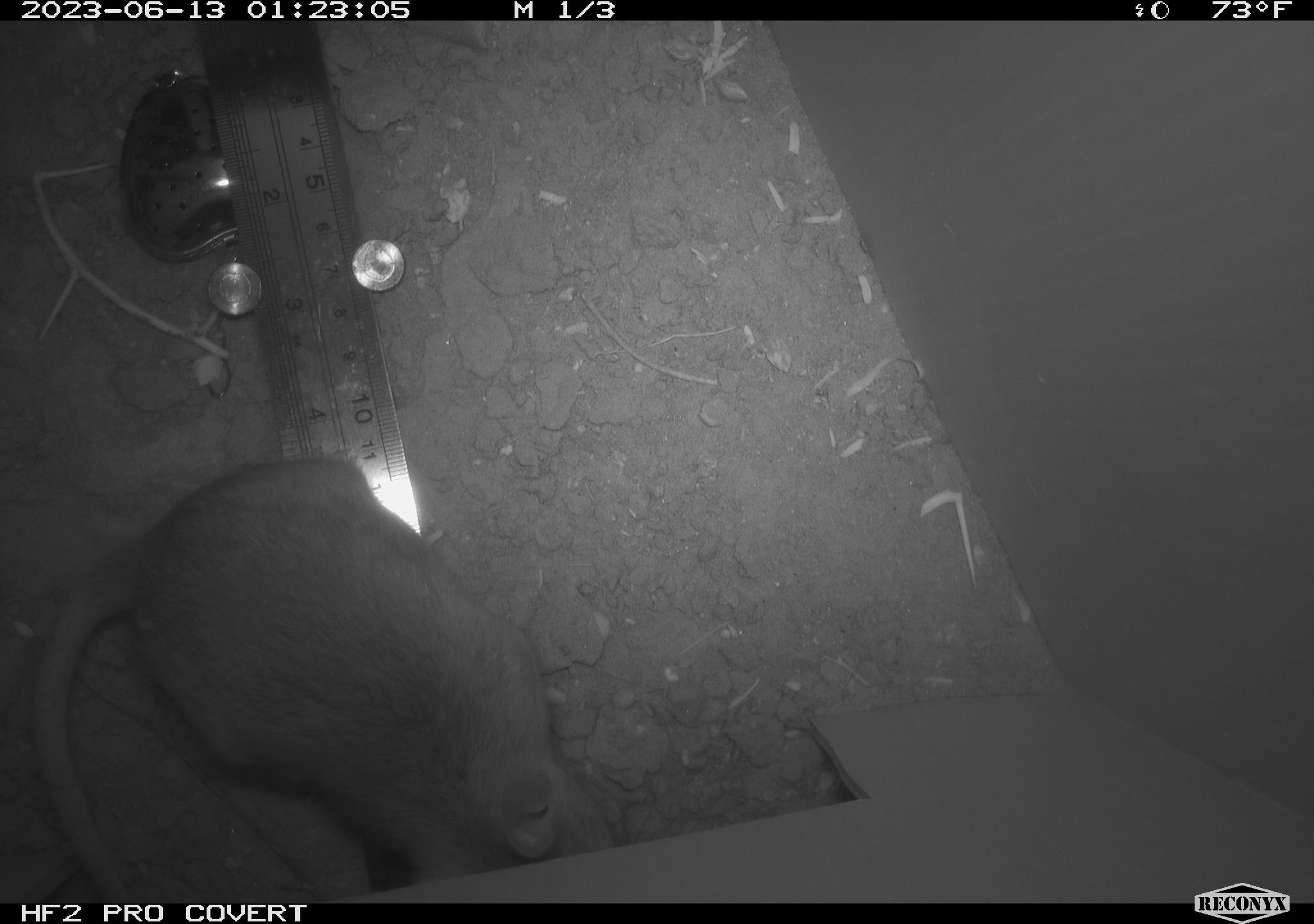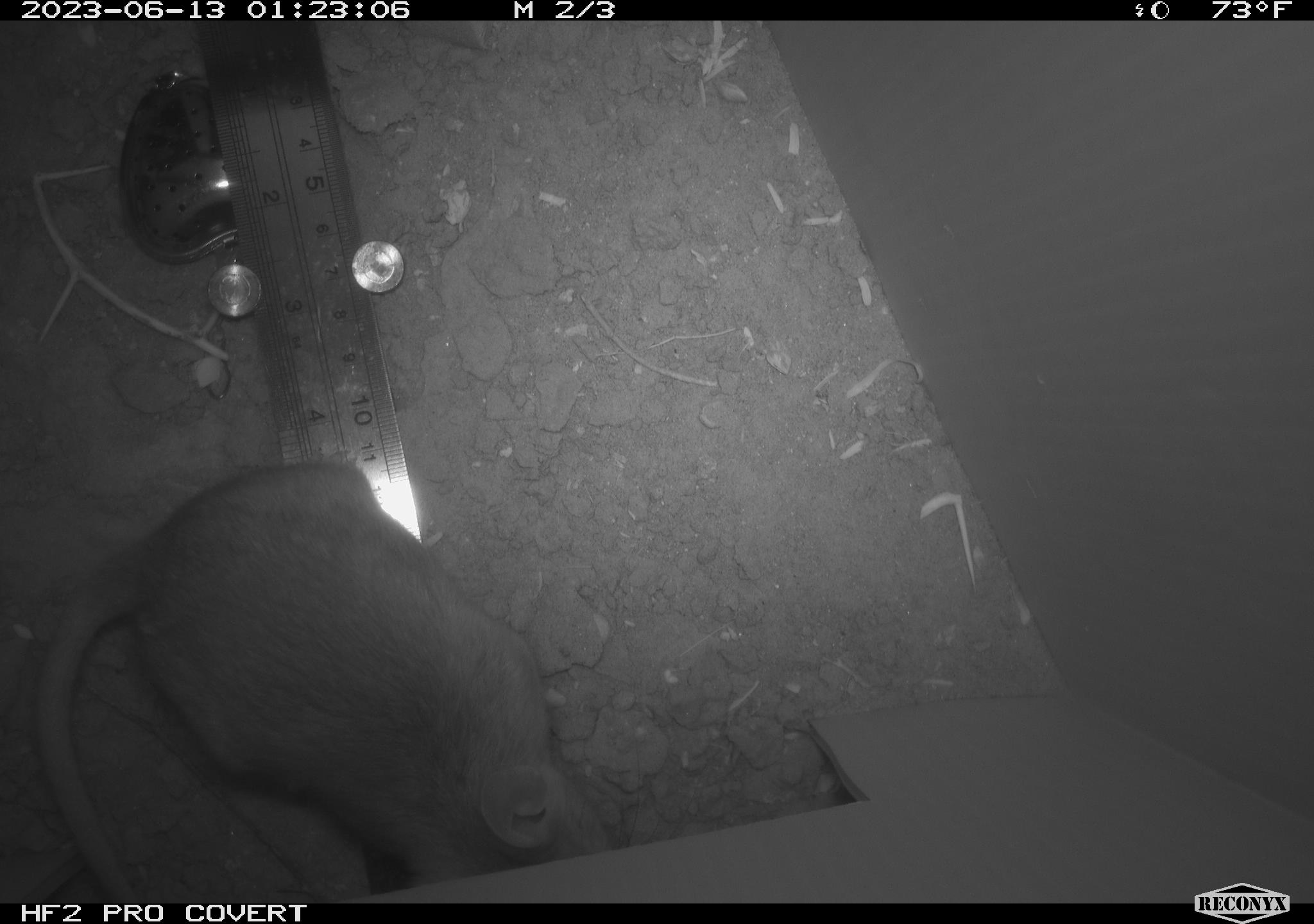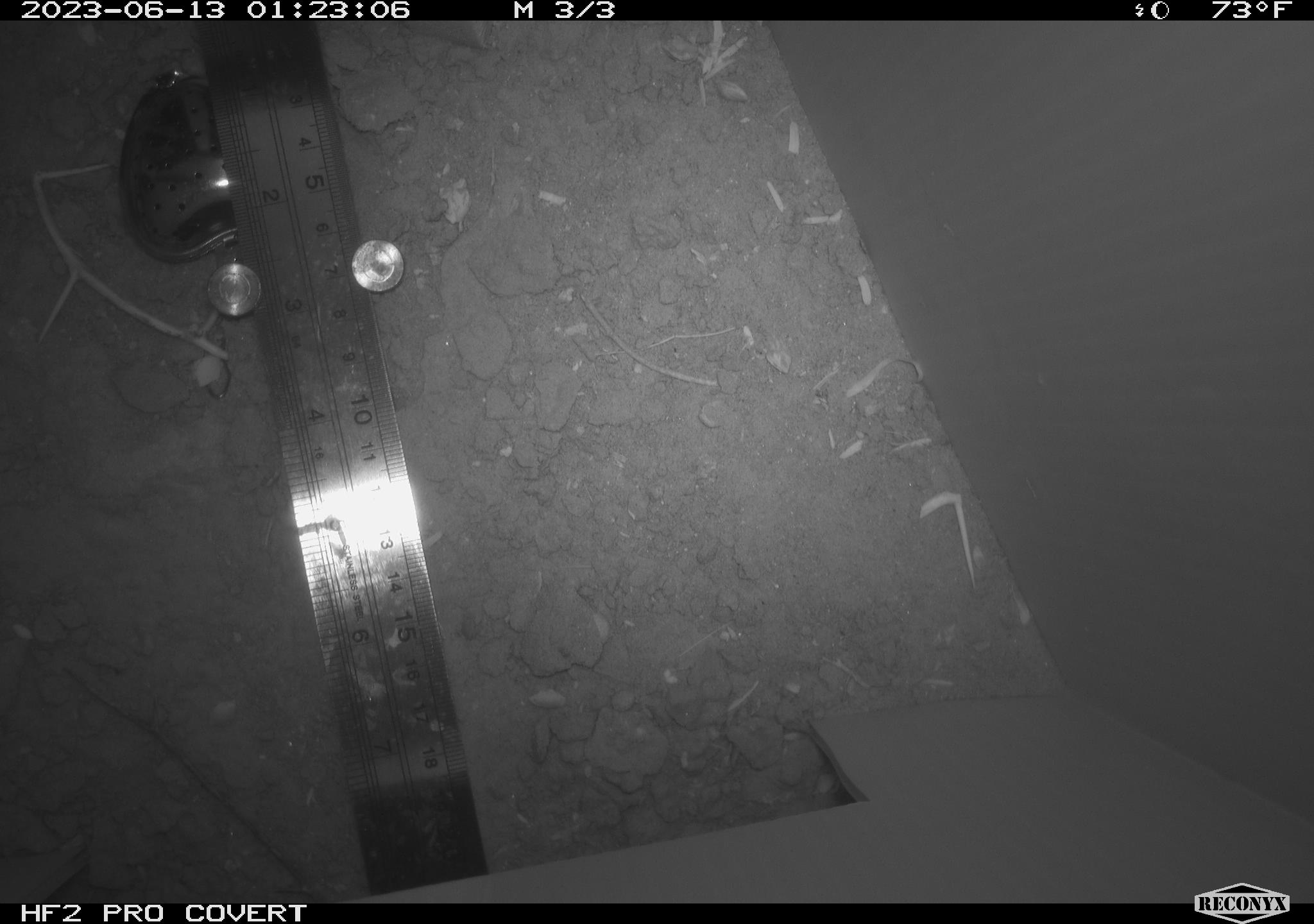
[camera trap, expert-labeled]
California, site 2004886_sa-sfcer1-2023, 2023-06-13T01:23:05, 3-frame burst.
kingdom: Animalia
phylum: Chordata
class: Mammalia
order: Rodentia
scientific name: Rodentia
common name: mouse species